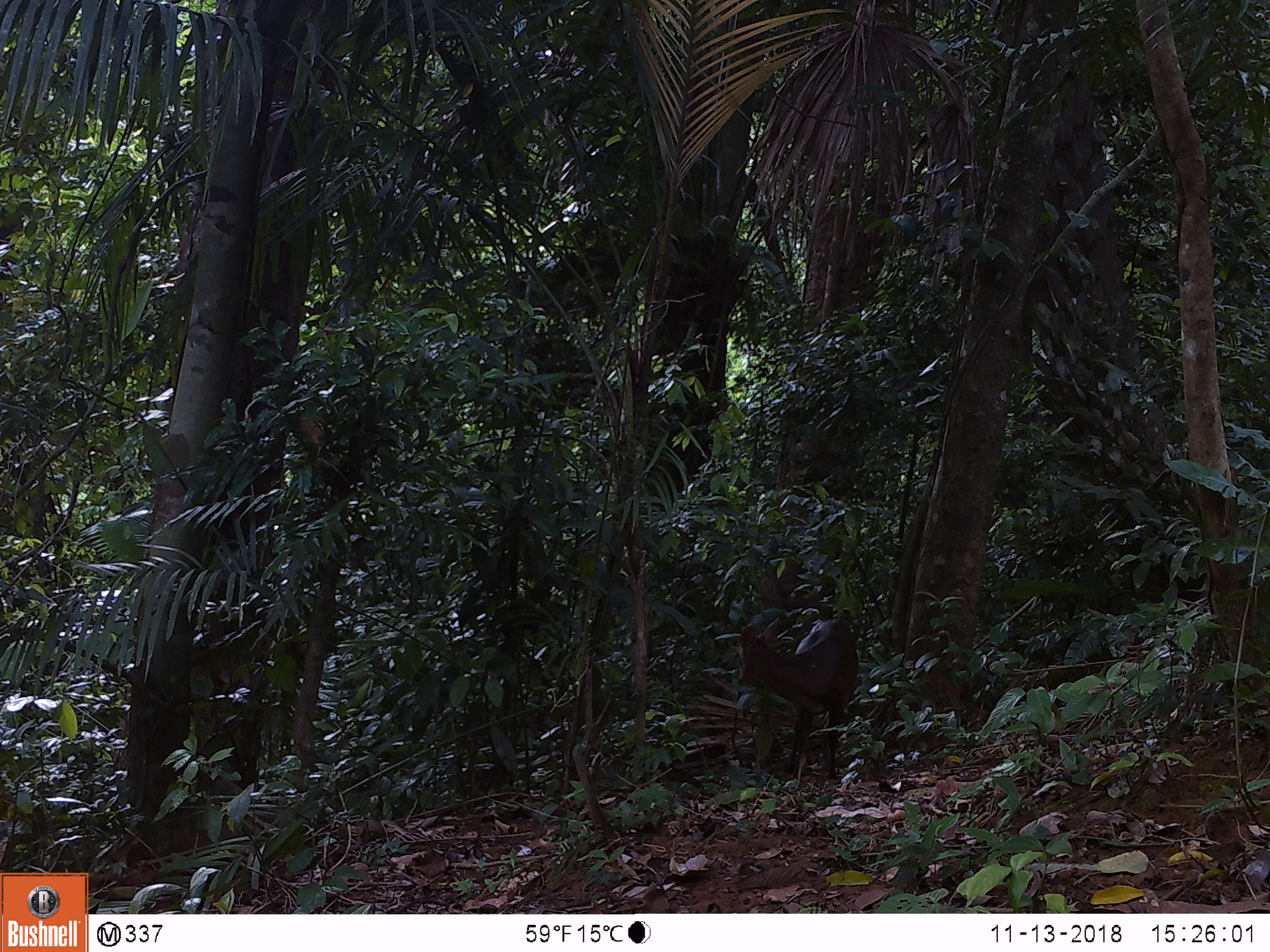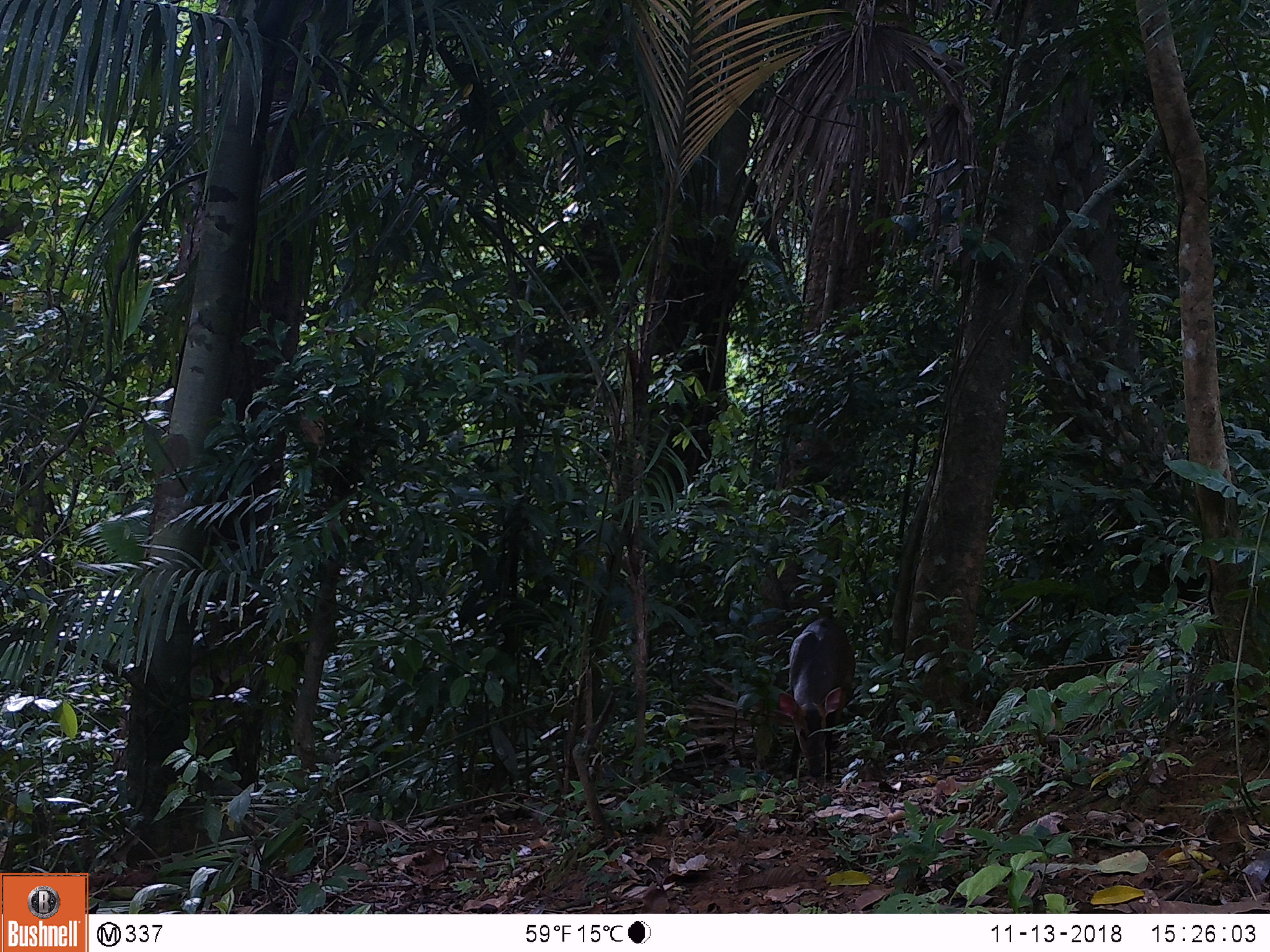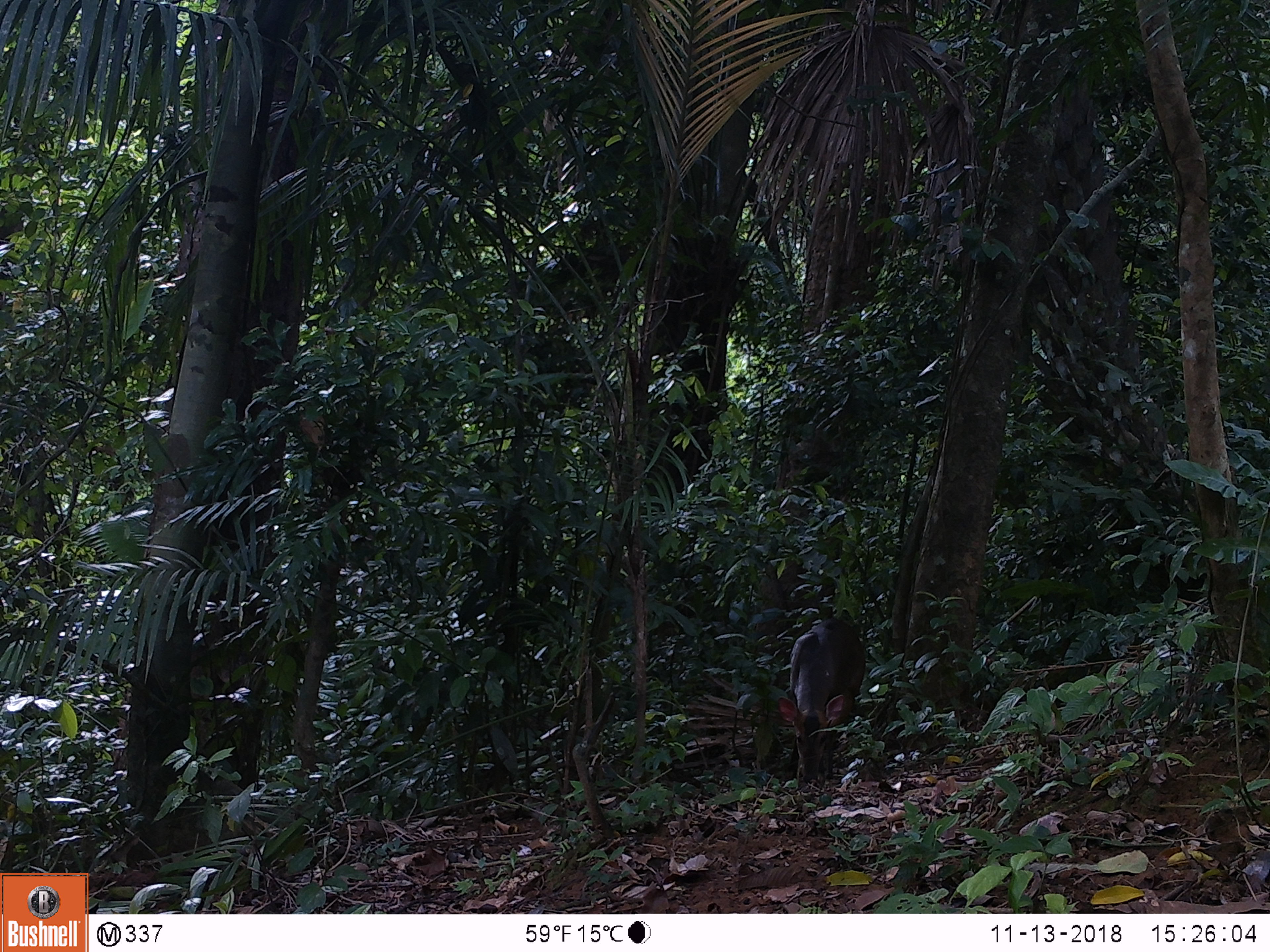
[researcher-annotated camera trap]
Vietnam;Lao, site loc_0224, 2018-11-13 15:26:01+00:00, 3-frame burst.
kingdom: Animalia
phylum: Chordata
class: Mammalia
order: Artiodactyla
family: Cervidae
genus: Muntiacus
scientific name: Muntiacus vuquangensis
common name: large-antlered muntjac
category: large antlered muntjac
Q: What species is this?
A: Large antlered muntjac (large-antlered muntjac) (Muntiacus vuquangensis).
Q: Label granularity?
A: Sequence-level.